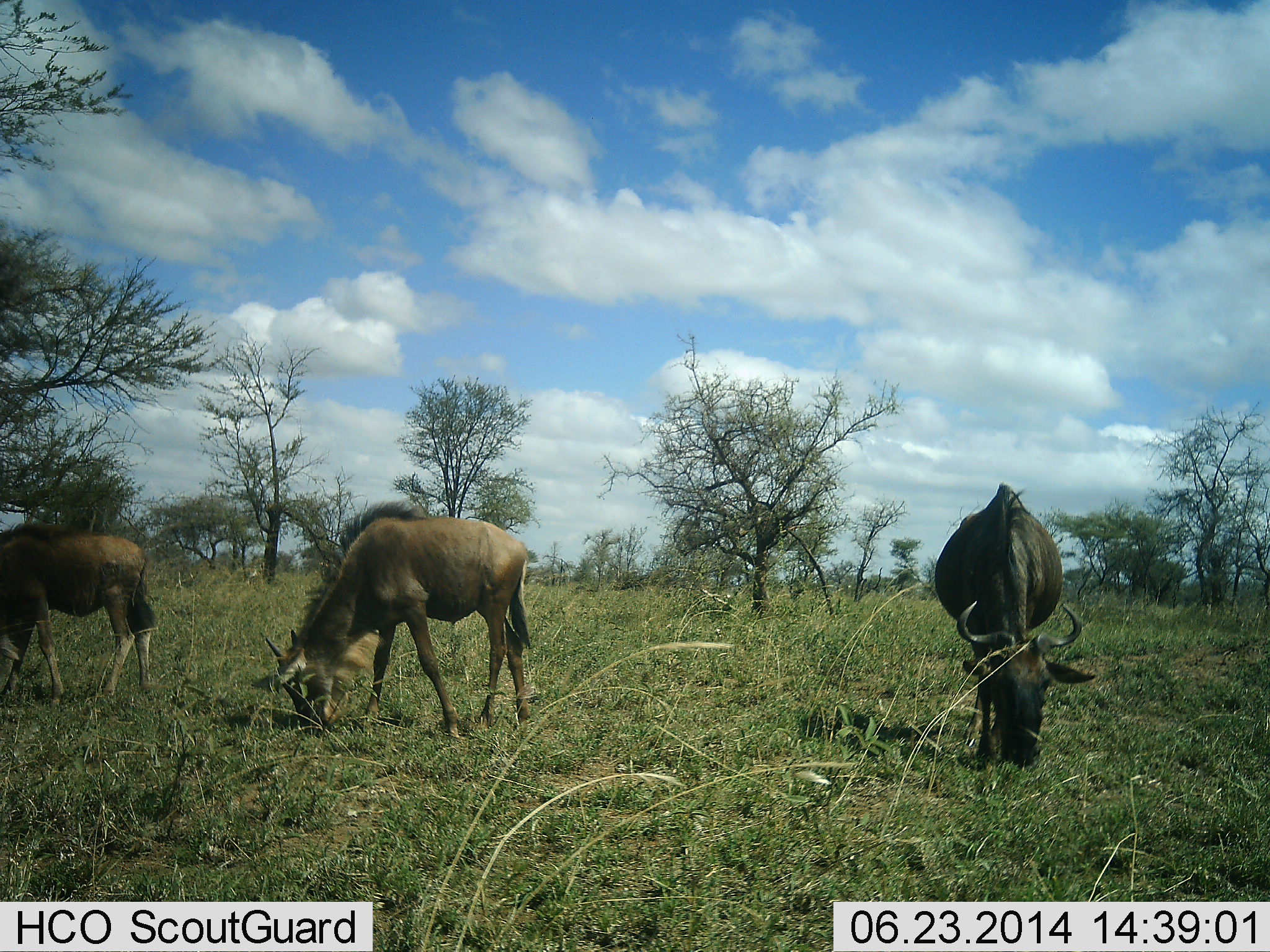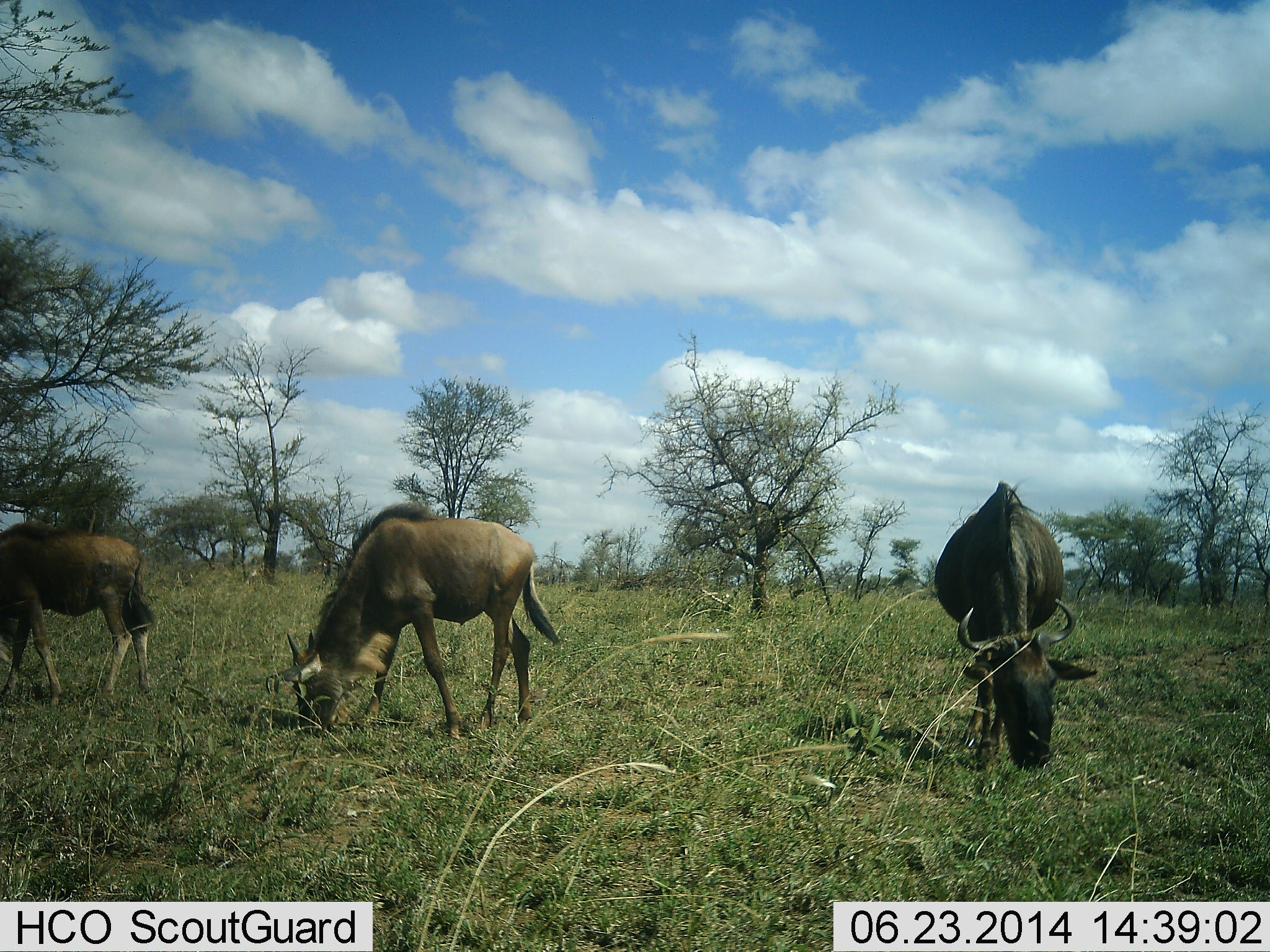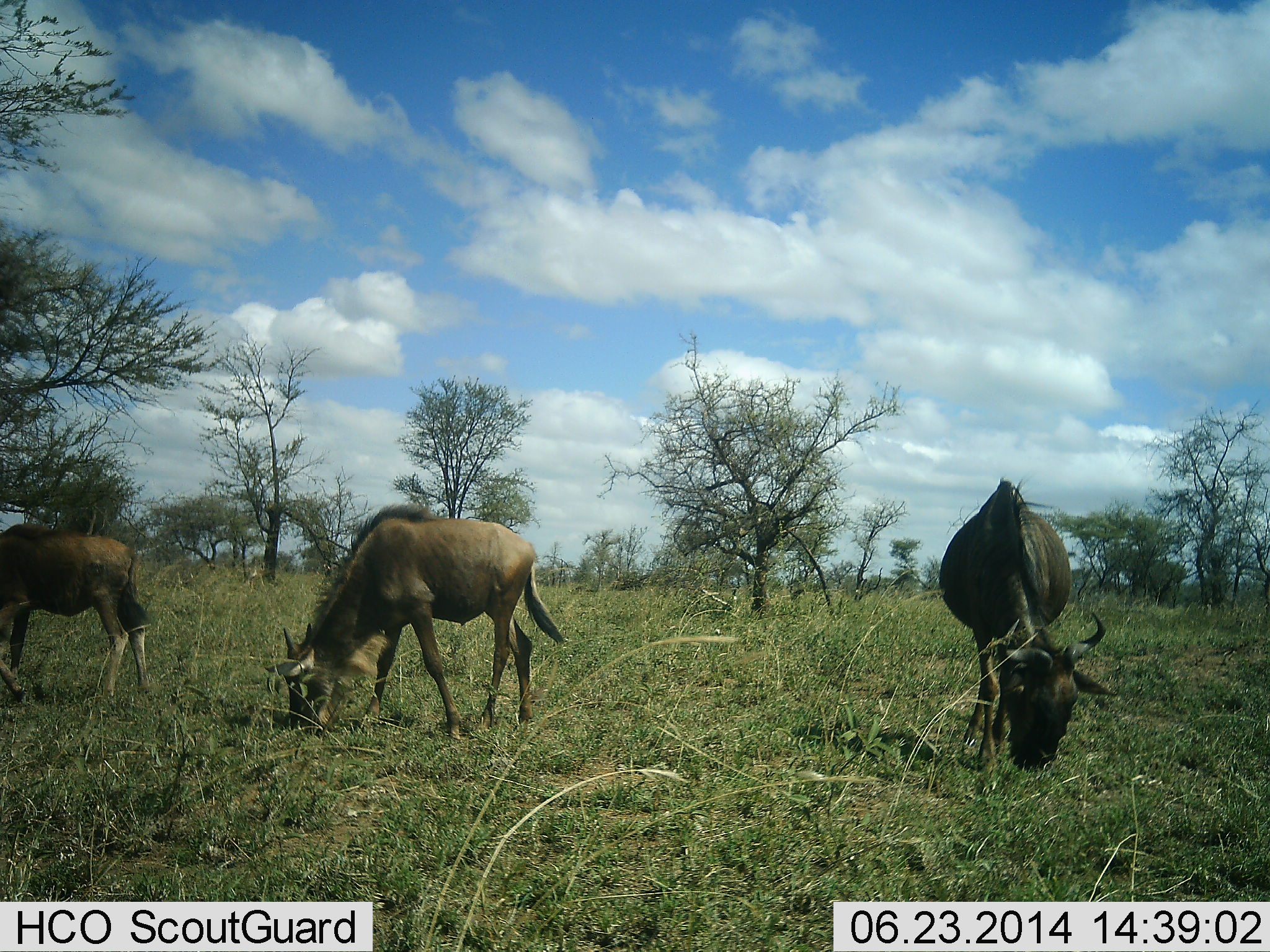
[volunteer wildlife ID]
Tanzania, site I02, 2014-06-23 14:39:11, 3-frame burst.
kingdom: Animalia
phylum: Chordata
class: Mammalia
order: Artiodactyla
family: Bovidae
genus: Connochaetes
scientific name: Connochaetes taurinus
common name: blue wildebeest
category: wildebeest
Wildebeest (blue wildebeest) (Connochaetes taurinus), count 3. Behavior (volunteer vote fractions): standing 27%, resting 0%, moving 0%, interacting 0%. Young present (vote fraction): 36%. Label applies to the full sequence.